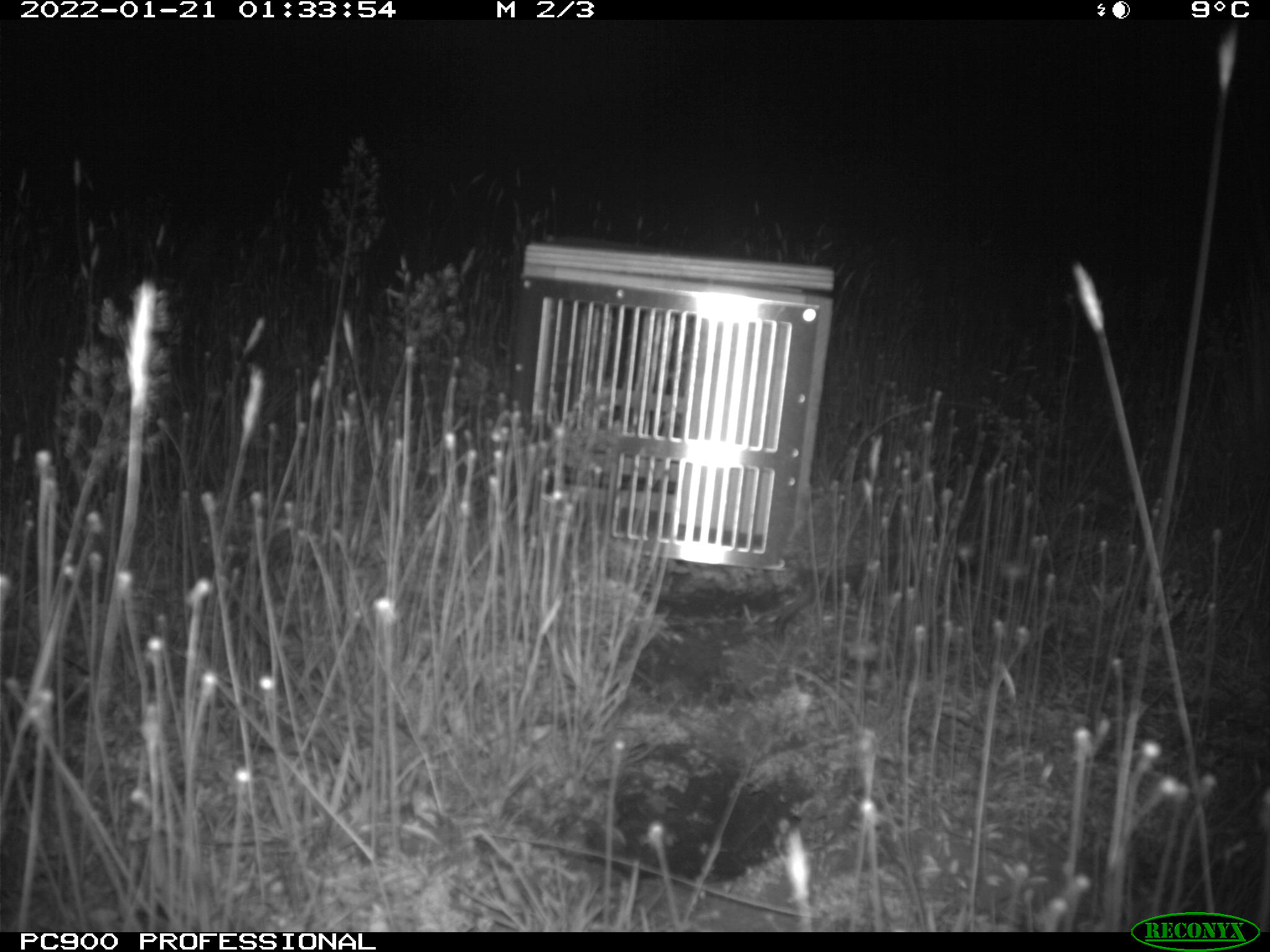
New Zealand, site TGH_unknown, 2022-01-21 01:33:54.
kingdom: Animalia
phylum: Chordata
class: Mammalia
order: Eulipotyphla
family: Erinaceidae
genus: Erinaceus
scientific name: Erinaceus europaeus europaeus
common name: european hedgehog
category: hedgehog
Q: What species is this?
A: Hedgehog (european hedgehog) (Erinaceus europaeus europaeus).